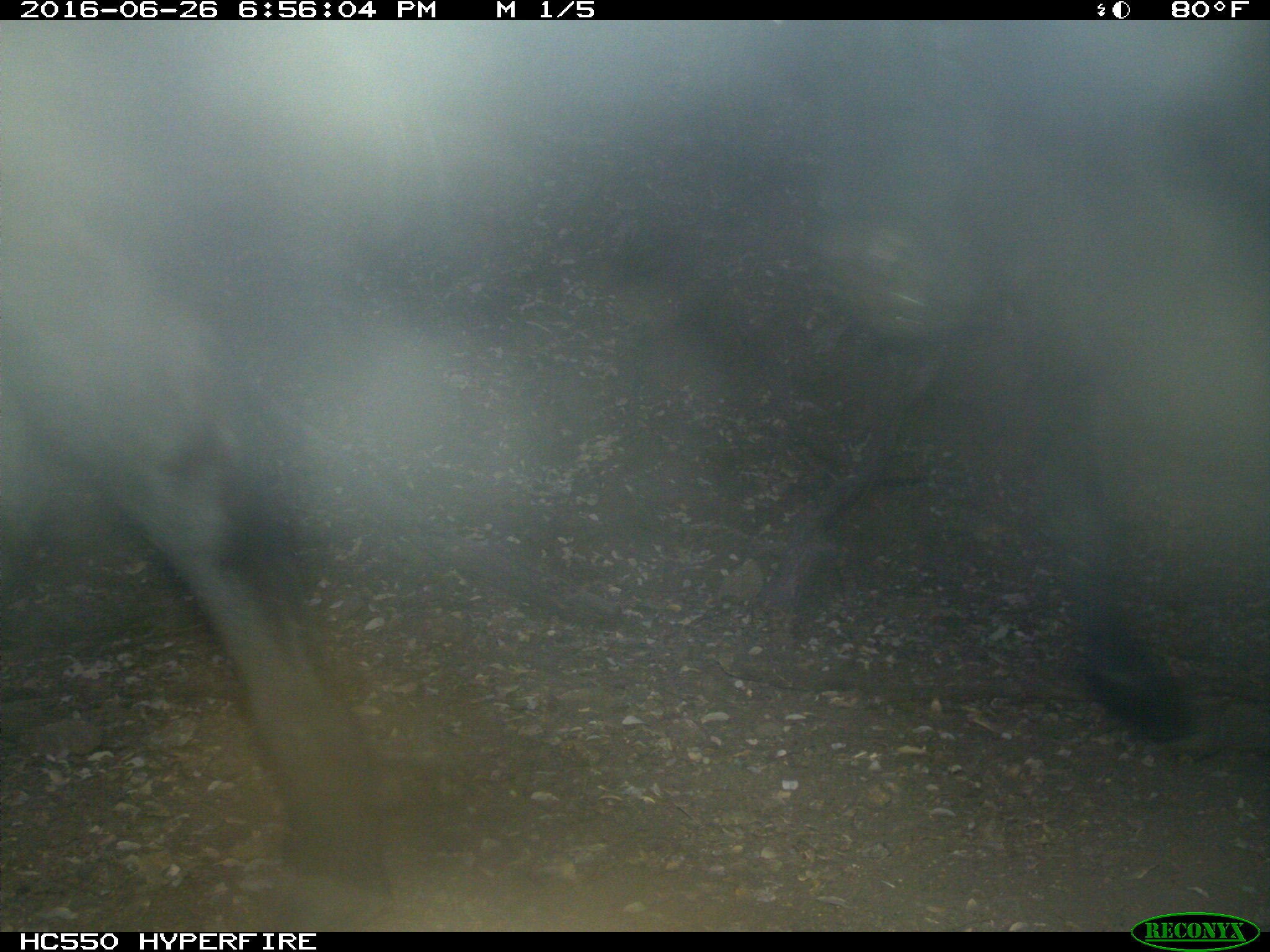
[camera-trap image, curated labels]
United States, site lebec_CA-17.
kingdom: Animalia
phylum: Chordata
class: Mammalia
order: Artiodactyla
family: Bovidae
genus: Bos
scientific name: Bos taurus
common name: domestic cow